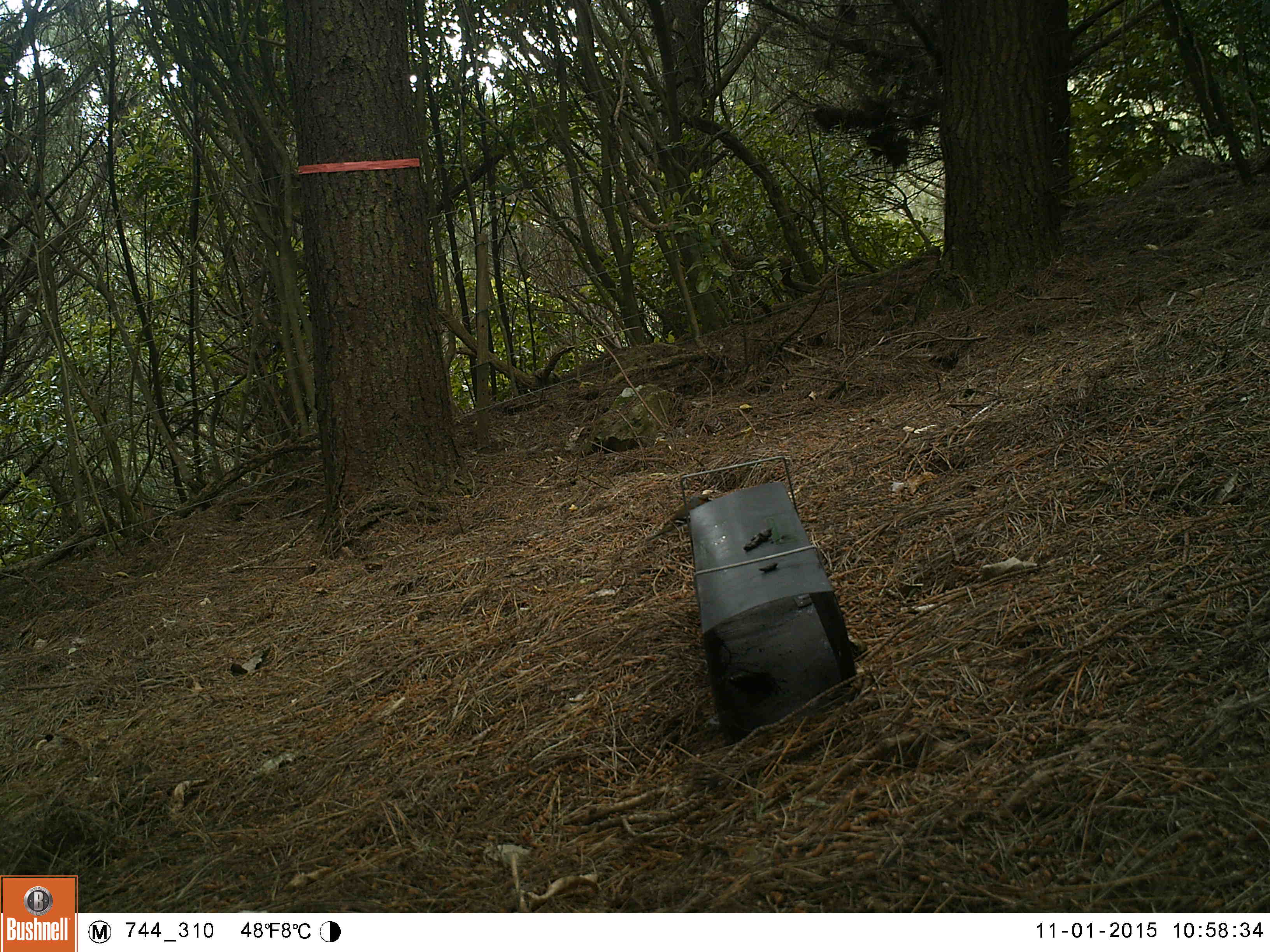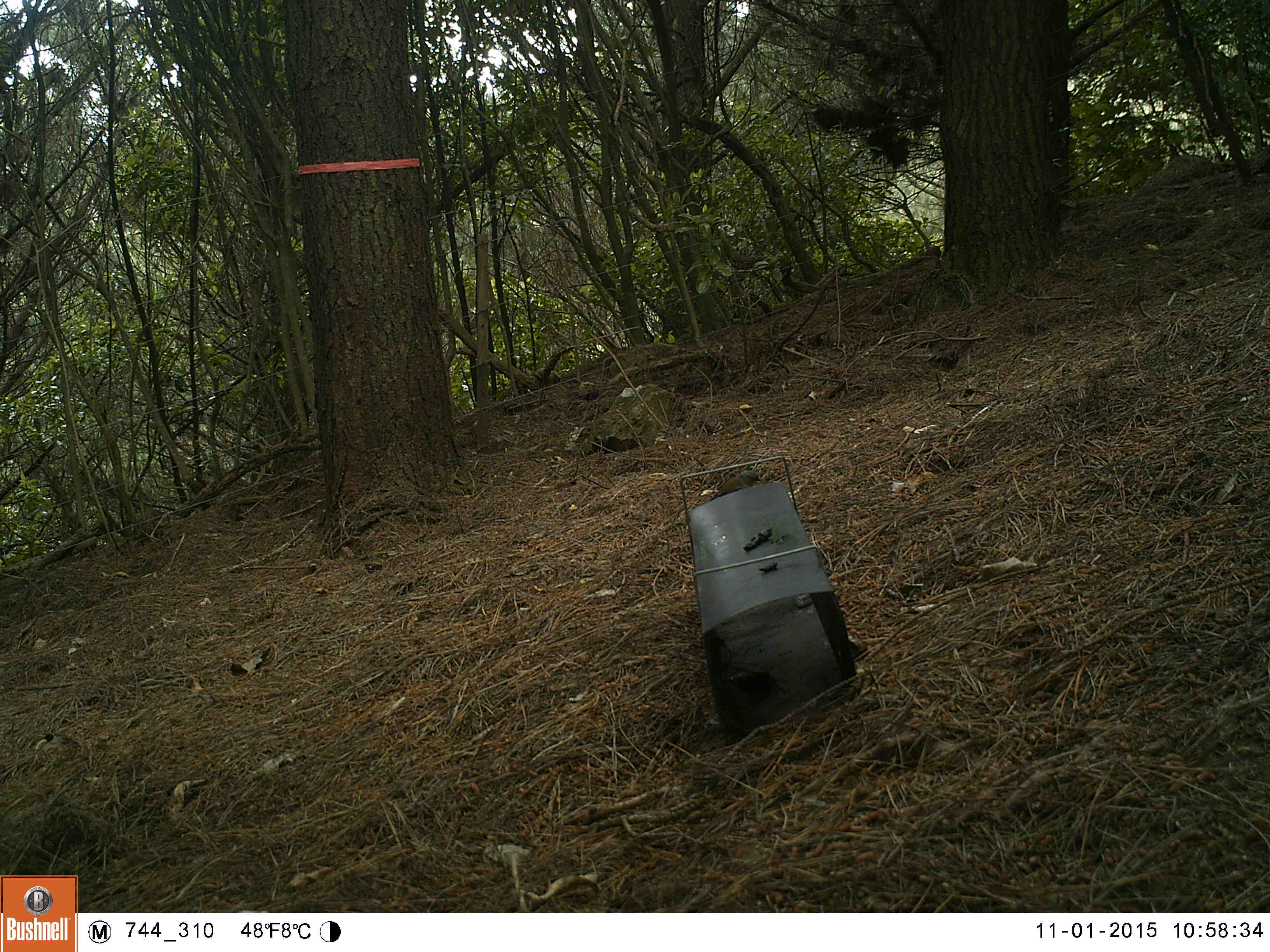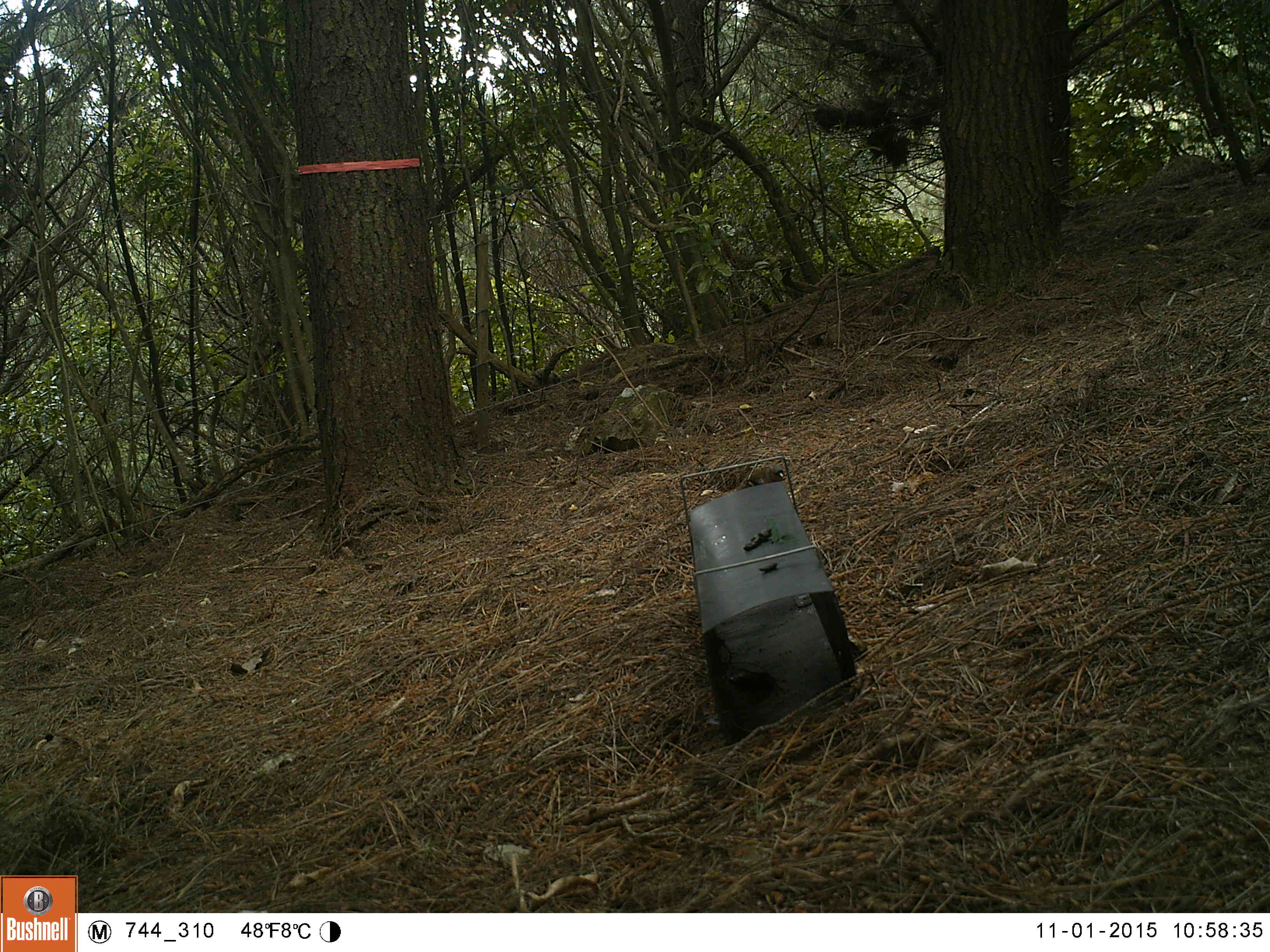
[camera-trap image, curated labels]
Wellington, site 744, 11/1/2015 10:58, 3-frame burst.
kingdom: Animalia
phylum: Chordata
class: Aves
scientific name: Aves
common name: bird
Bird (Aves).